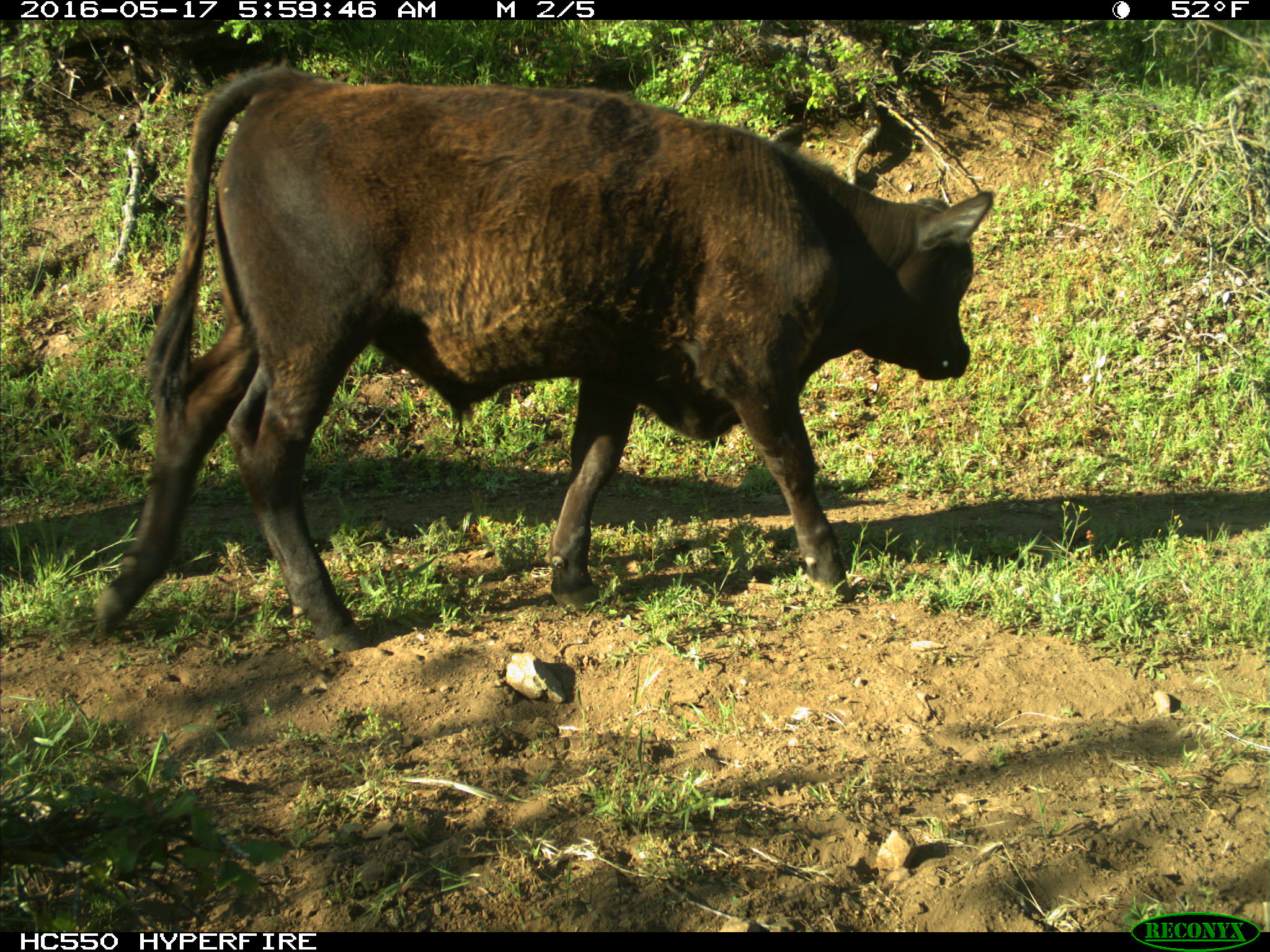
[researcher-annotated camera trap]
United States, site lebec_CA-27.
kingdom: Animalia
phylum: Chordata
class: Mammalia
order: Artiodactyla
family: Bovidae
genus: Bos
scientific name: Bos taurus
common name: domestic cow